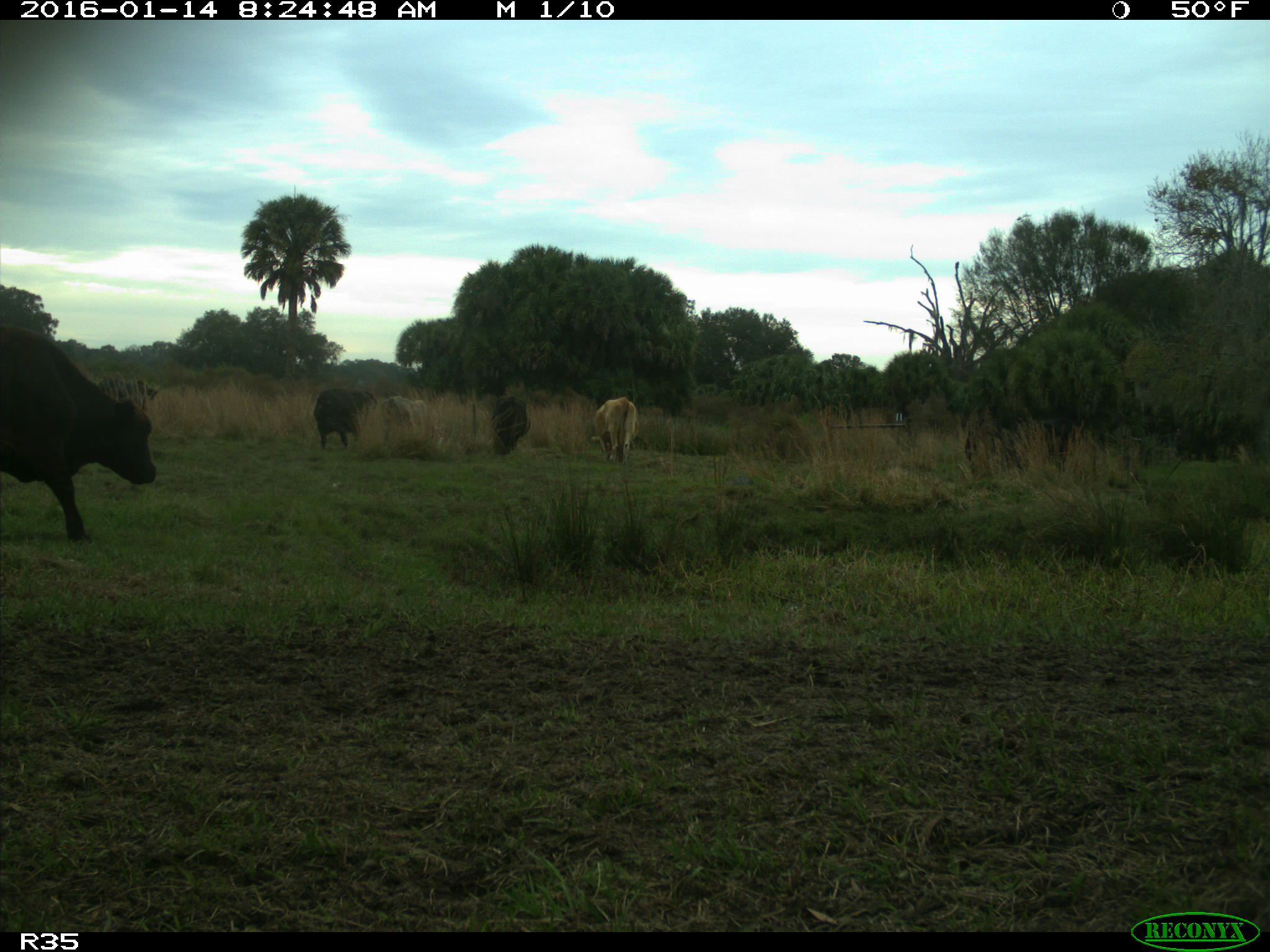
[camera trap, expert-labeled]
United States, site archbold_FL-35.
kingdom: Animalia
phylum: Chordata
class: Mammalia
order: Artiodactyla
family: Bovidae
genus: Bos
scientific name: Bos taurus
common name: domestic cow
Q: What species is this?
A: Bos taurus (domestic cow).